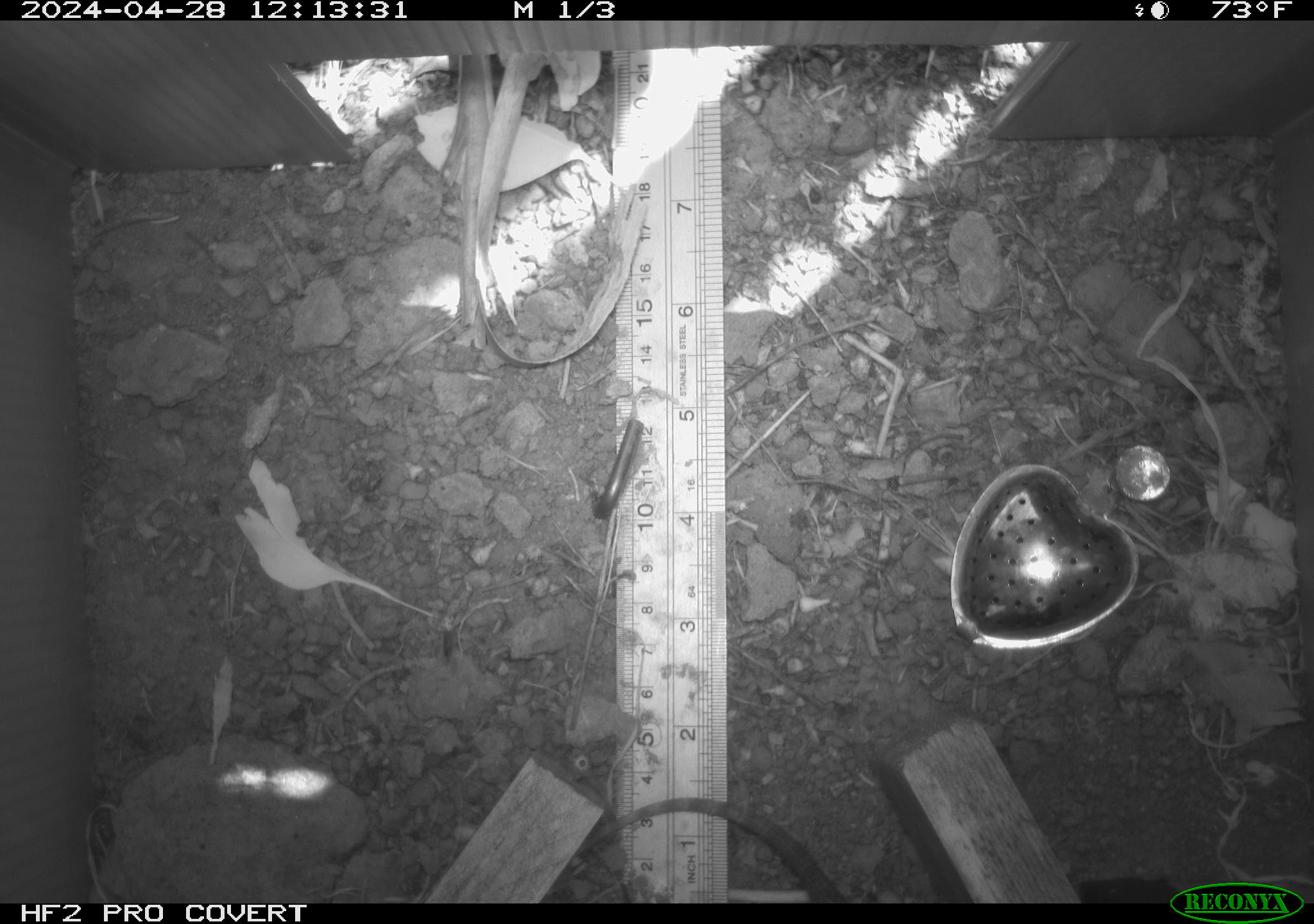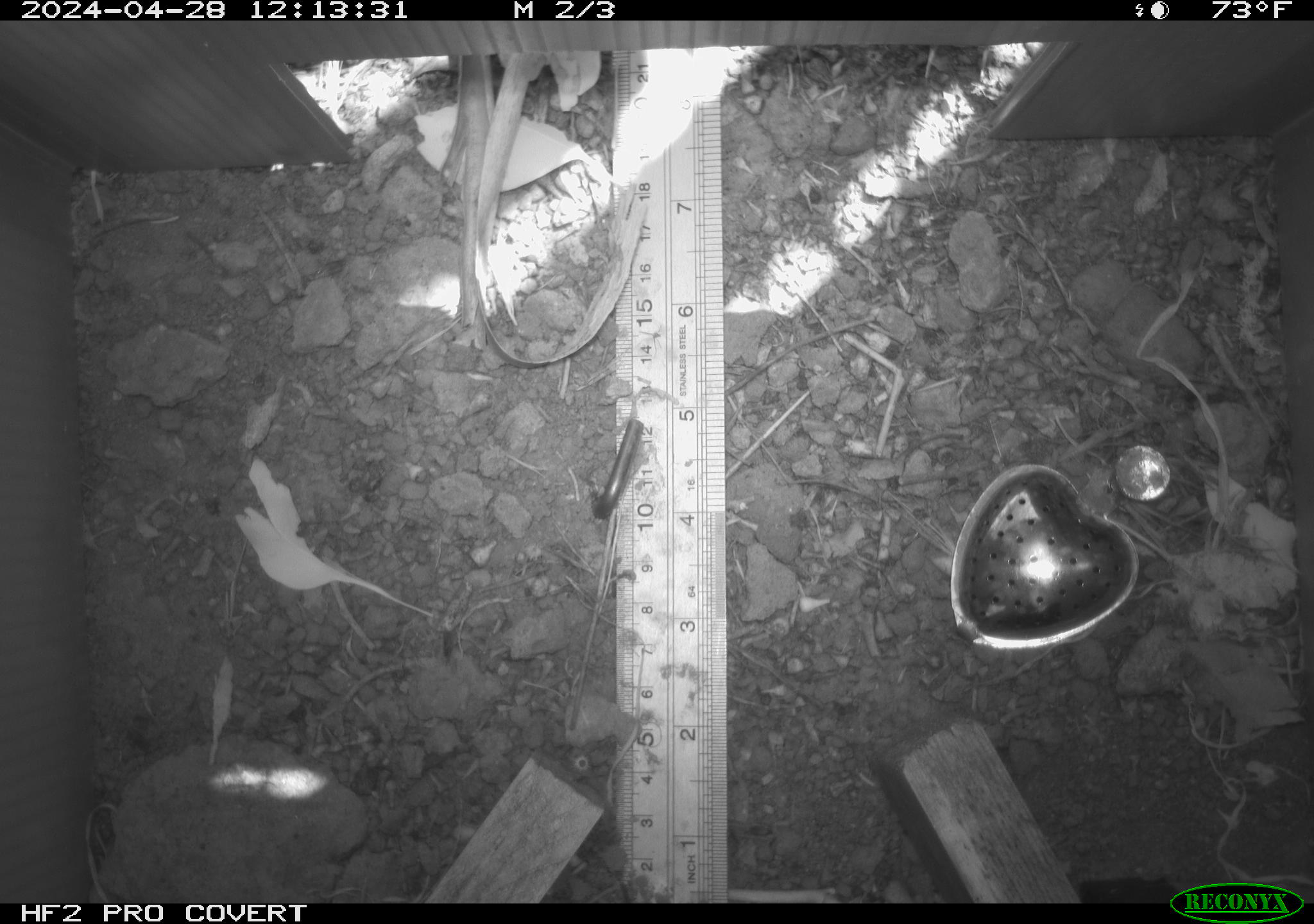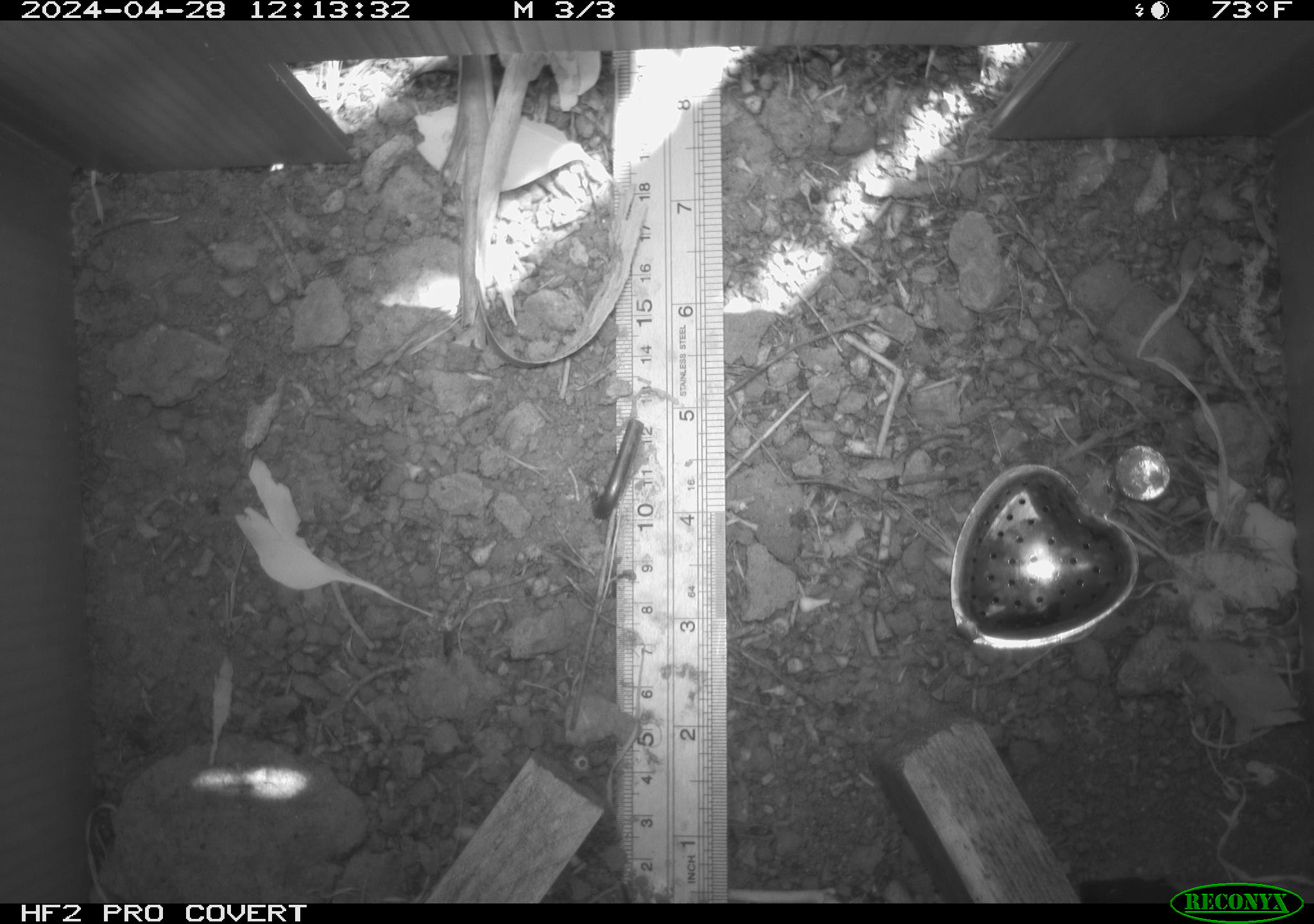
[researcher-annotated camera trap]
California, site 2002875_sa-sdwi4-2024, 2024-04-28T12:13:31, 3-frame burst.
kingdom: Animalia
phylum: Chordata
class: Reptilia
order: Squamata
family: Phrynosomatidae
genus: Sceloporus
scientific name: Sceloporus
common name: spiny lizards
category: sceloporus species